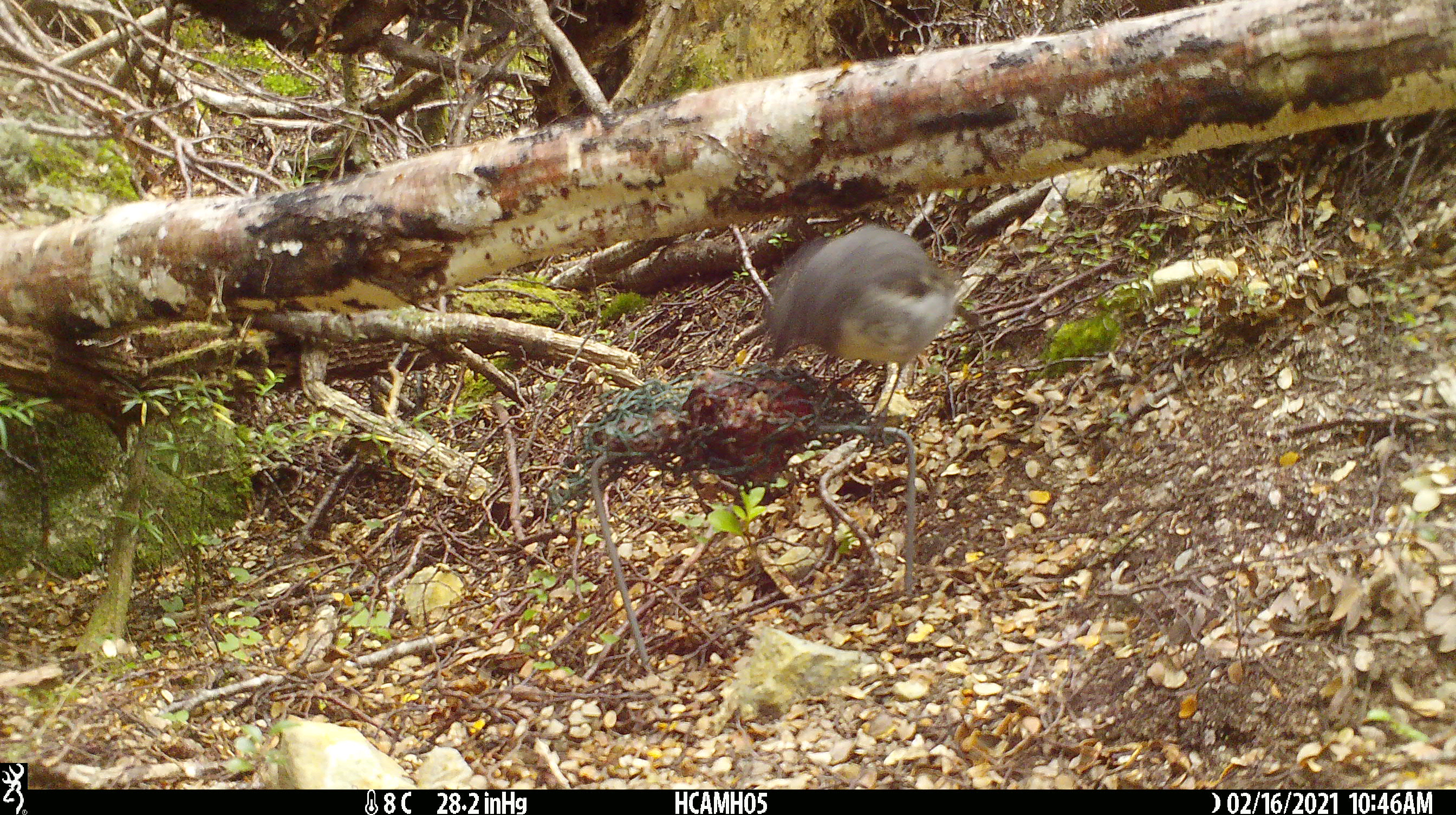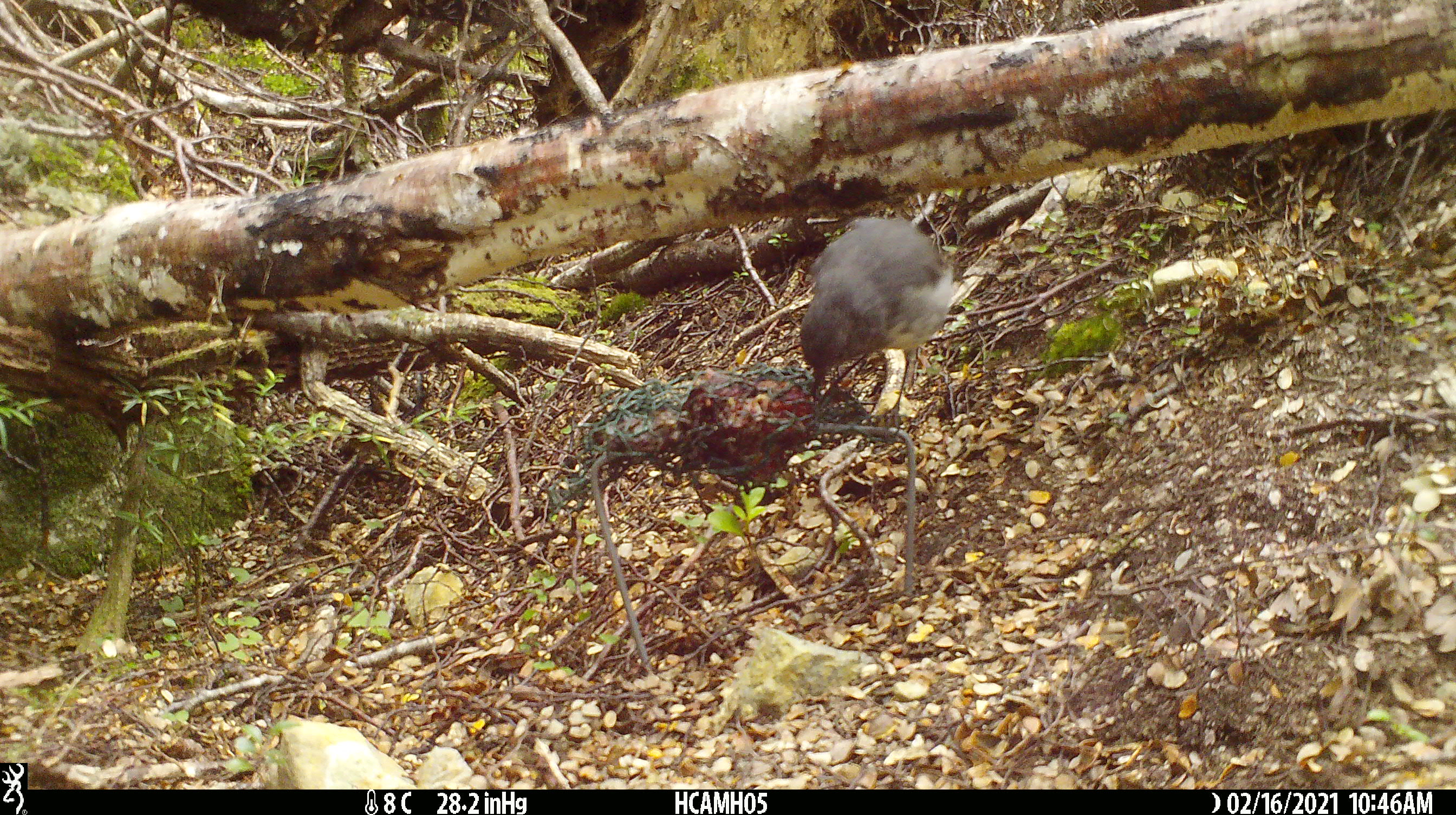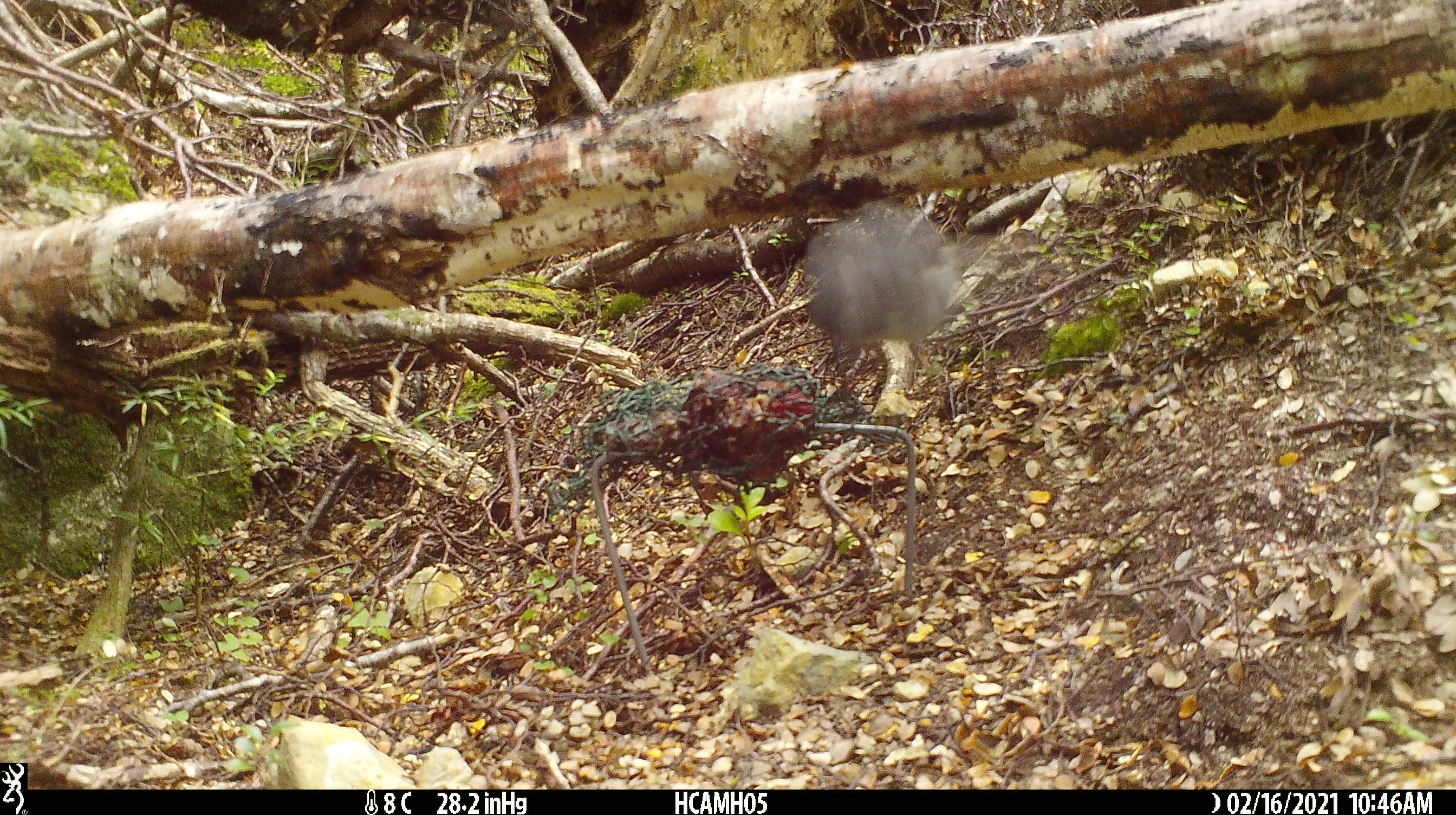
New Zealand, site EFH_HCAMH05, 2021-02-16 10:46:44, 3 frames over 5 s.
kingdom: Animalia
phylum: Chordata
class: Aves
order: Passeriformes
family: Petroicidae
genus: Petroica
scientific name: Petroica australis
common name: new zealand robin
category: robin